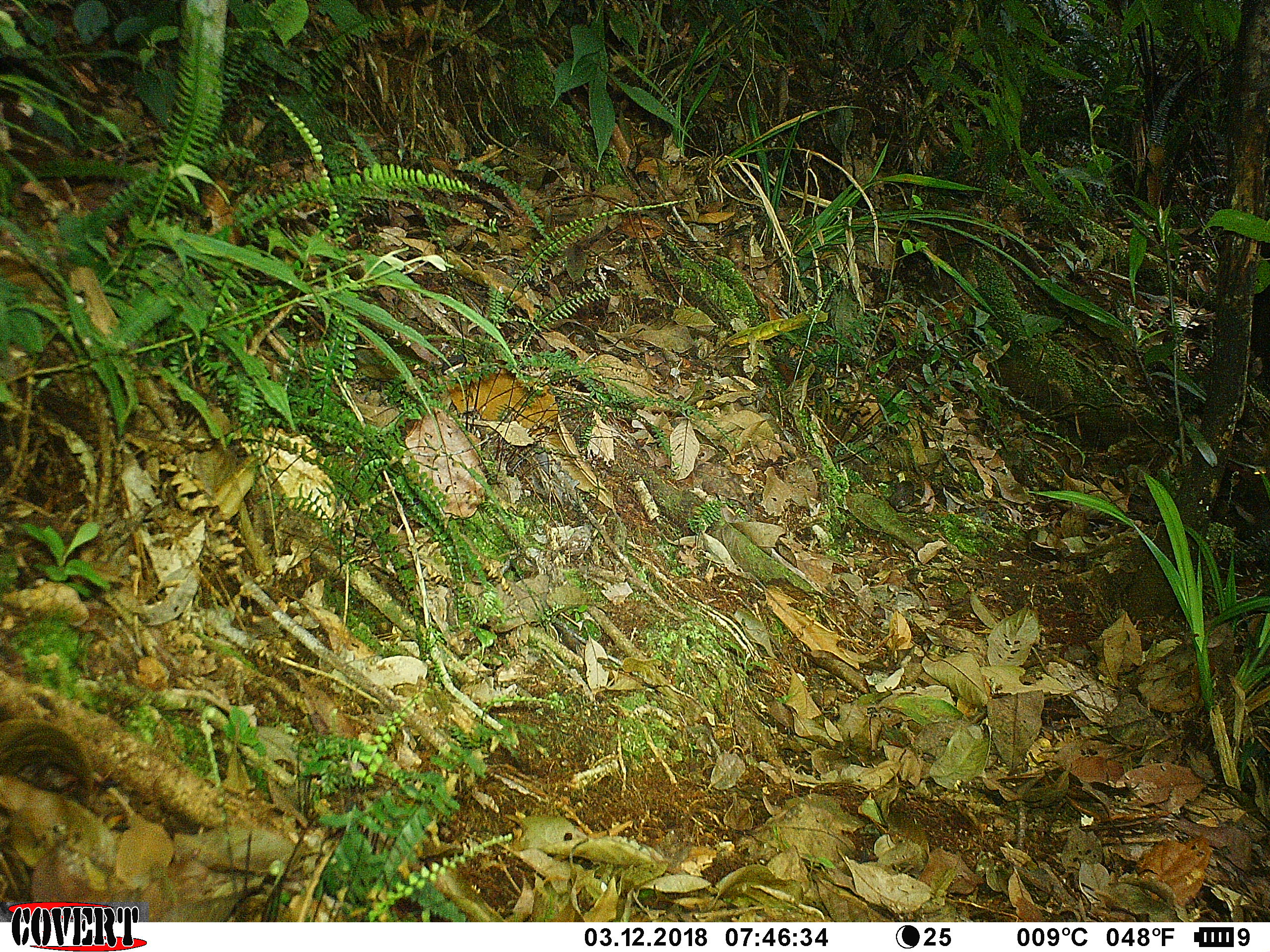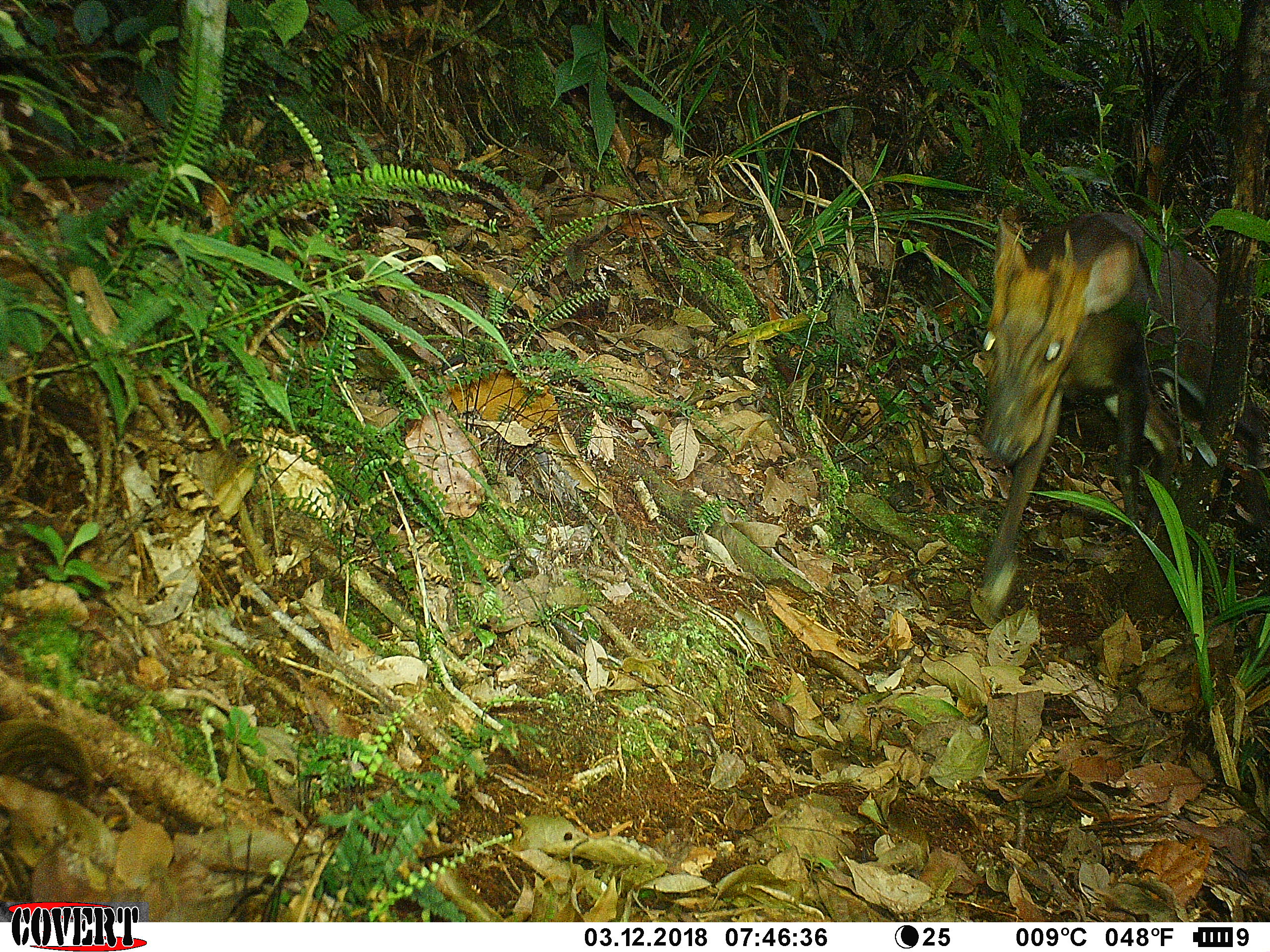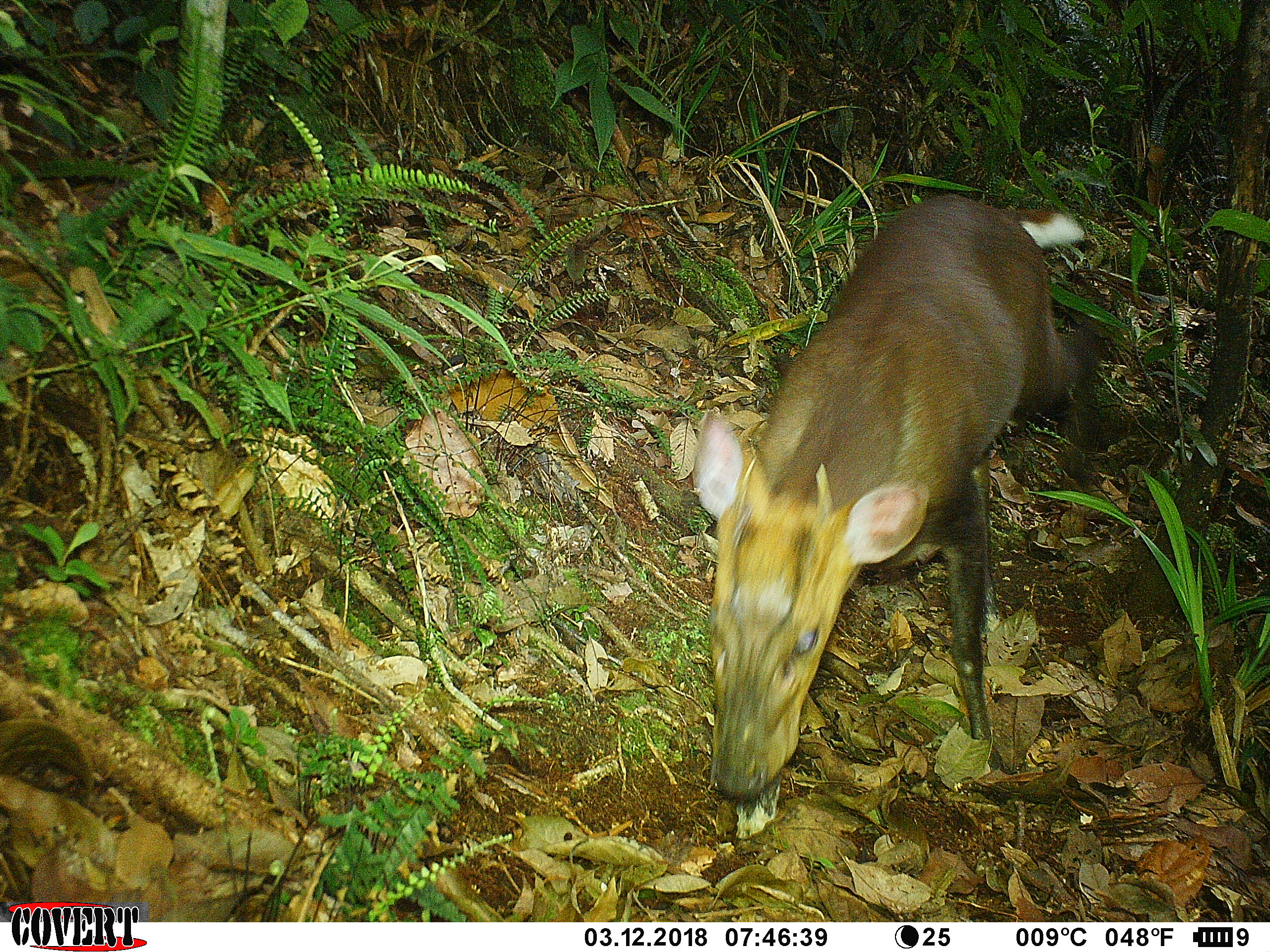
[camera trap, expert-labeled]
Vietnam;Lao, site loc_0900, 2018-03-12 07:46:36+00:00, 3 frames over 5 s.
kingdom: Animalia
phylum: Chordata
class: Mammalia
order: Artiodactyla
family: Cervidae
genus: Muntiacus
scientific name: Muntiacus rooseveltorum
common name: roosevelt's muntjac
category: roosevelts muntjac group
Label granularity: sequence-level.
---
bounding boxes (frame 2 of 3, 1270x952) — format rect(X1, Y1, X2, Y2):
roosevelts muntjac group: rect(976, 211, 1267, 612)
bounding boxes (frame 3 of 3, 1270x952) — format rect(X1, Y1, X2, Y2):
roosevelts muntjac group: rect(689, 191, 1103, 839)